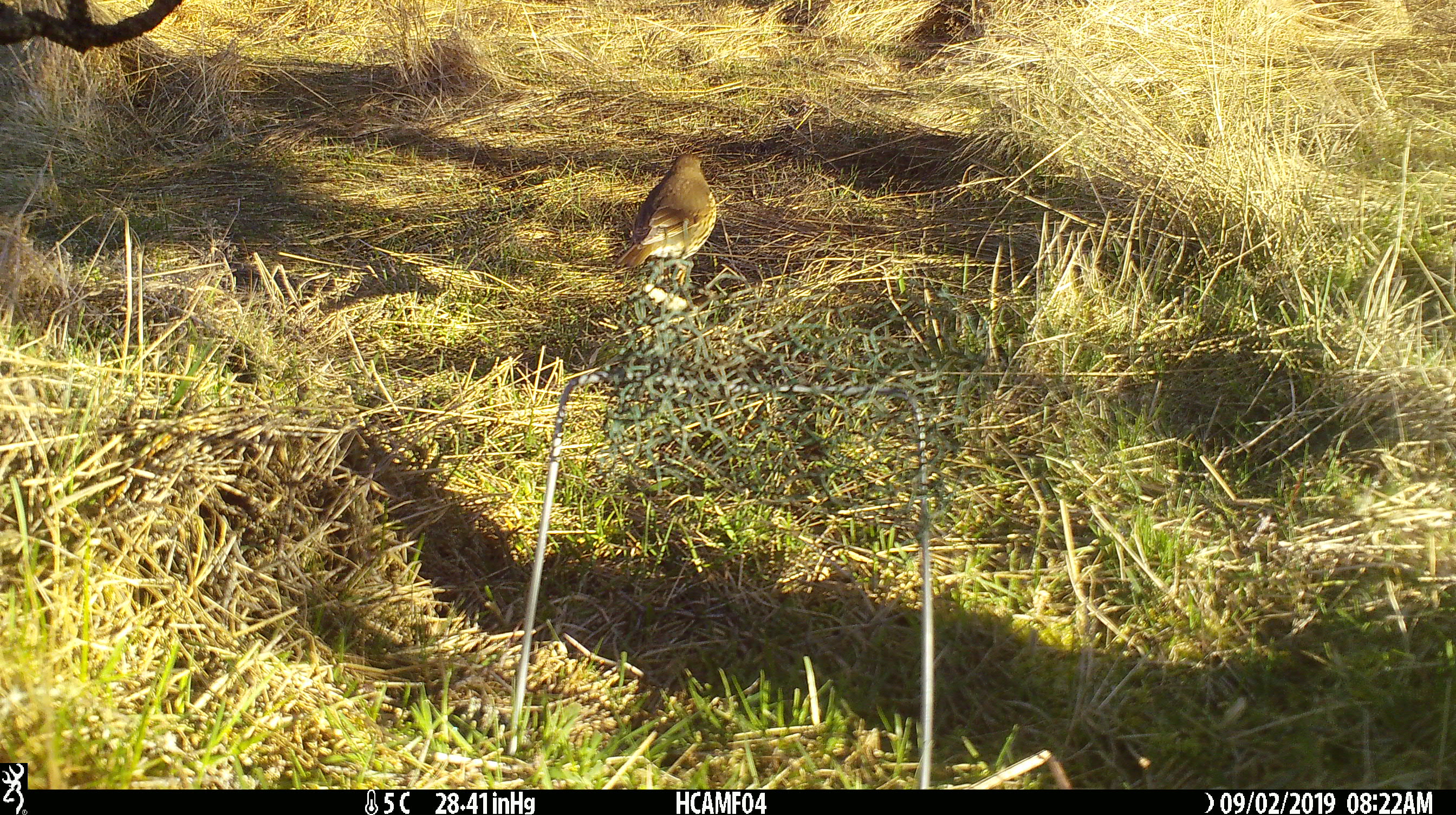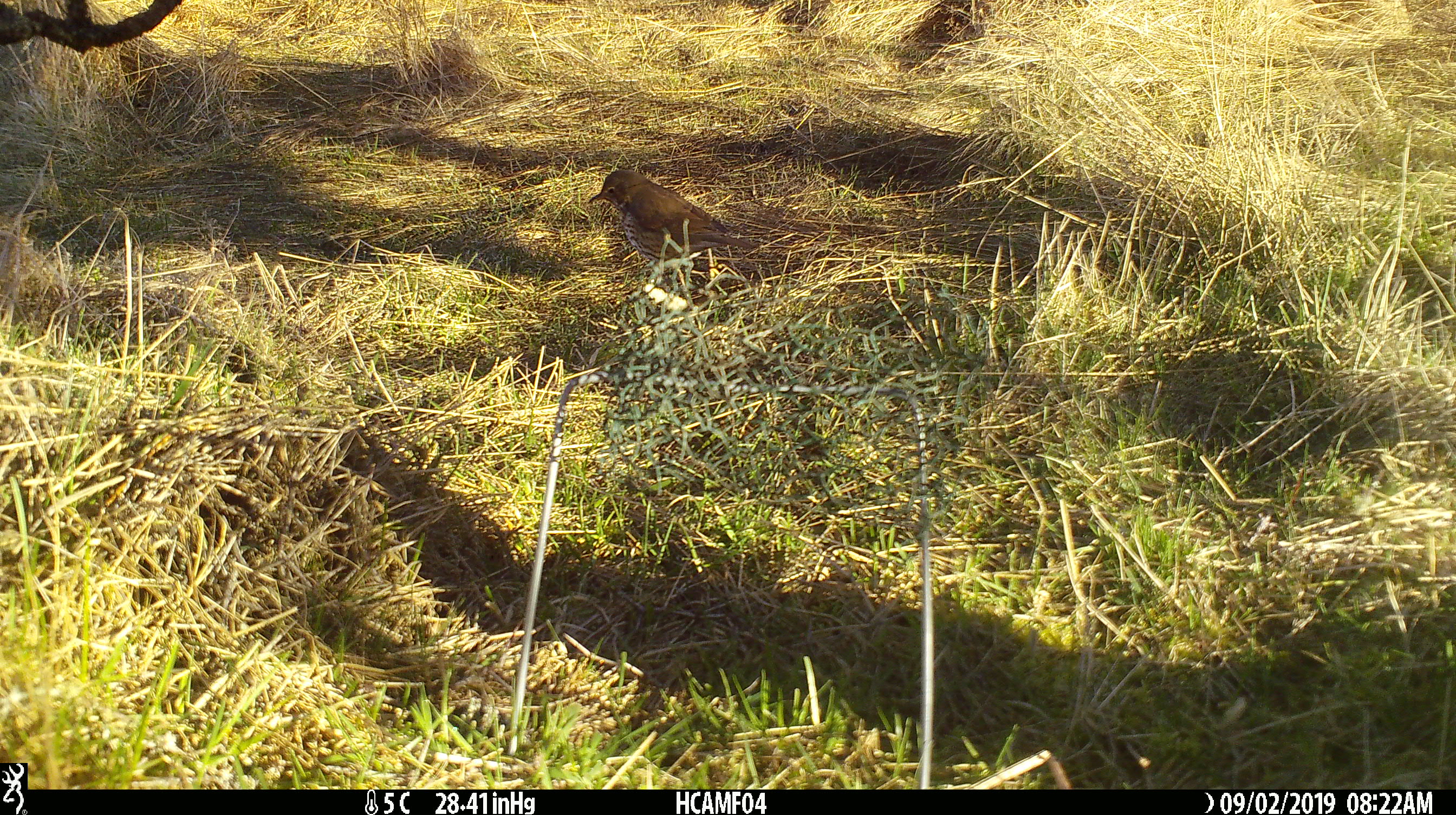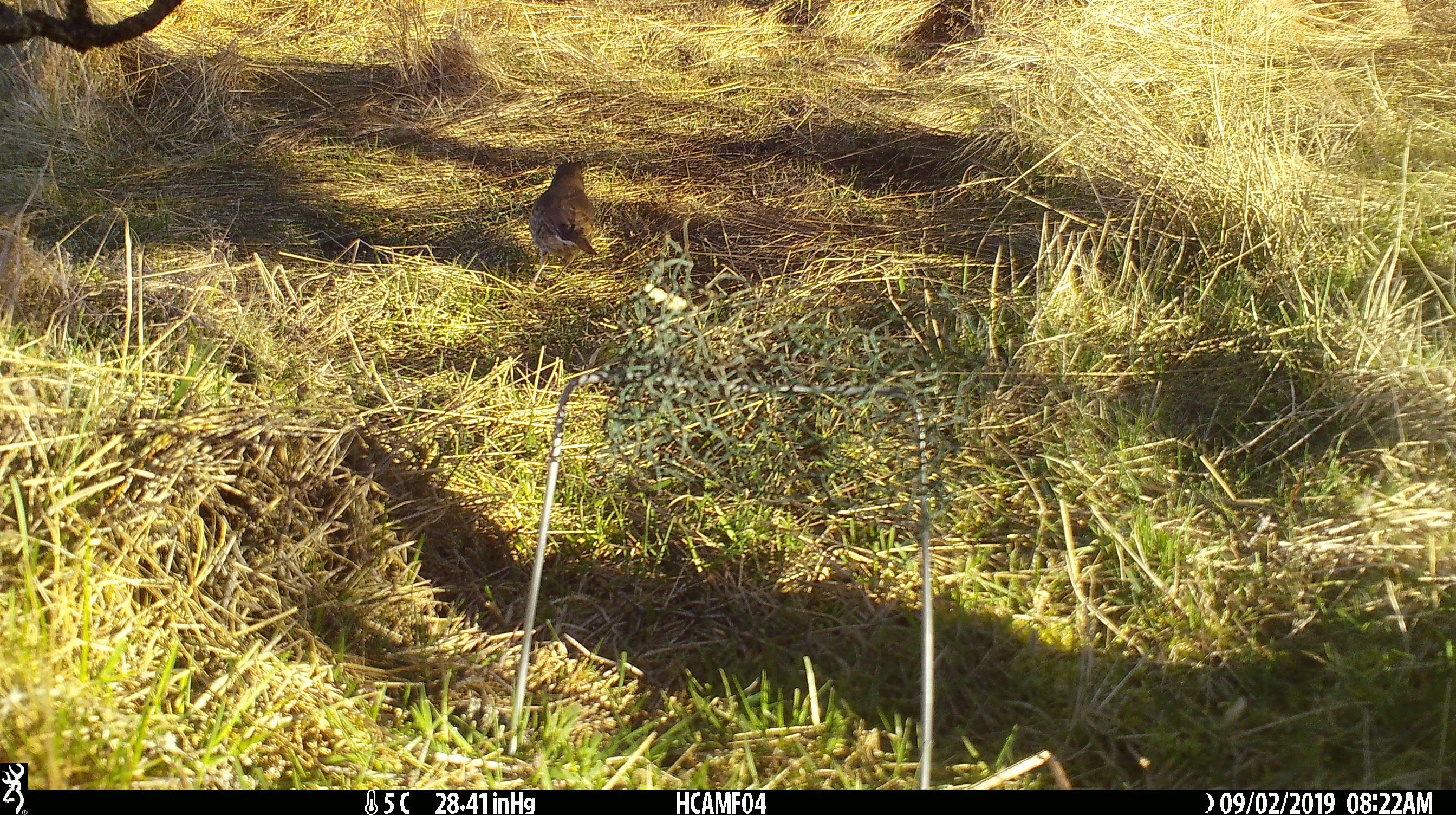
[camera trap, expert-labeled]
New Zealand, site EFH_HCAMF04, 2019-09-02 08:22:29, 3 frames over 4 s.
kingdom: Animalia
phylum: Chordata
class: Aves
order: Passeriformes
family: Turdidae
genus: Turdus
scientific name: Turdus philomelos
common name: song thrush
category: thrush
Thrush (song thrush) (Turdus philomelos).